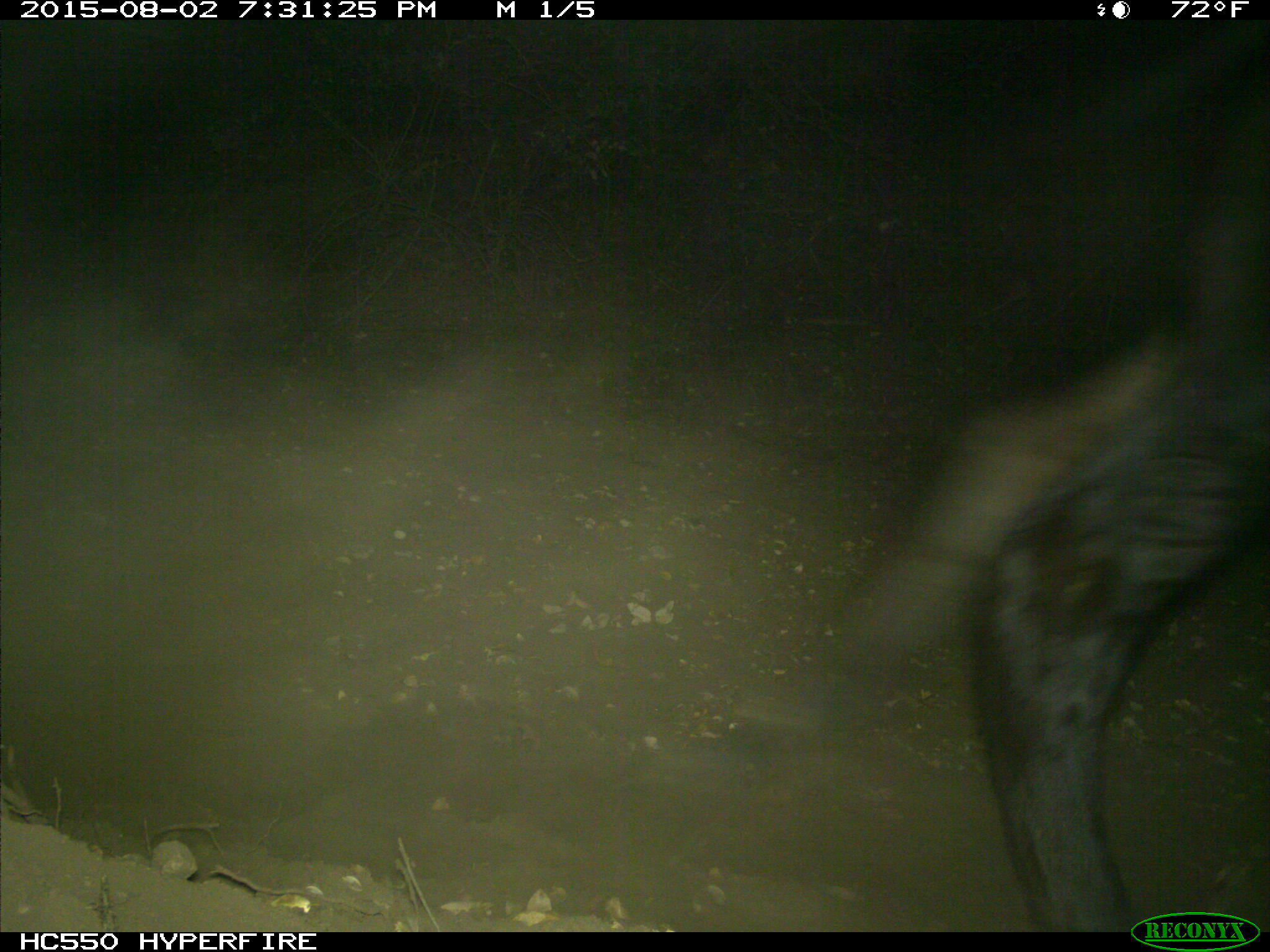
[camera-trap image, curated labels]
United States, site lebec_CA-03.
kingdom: Animalia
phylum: Chordata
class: Mammalia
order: Artiodactyla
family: Bovidae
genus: Bos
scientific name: Bos taurus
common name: domestic cow